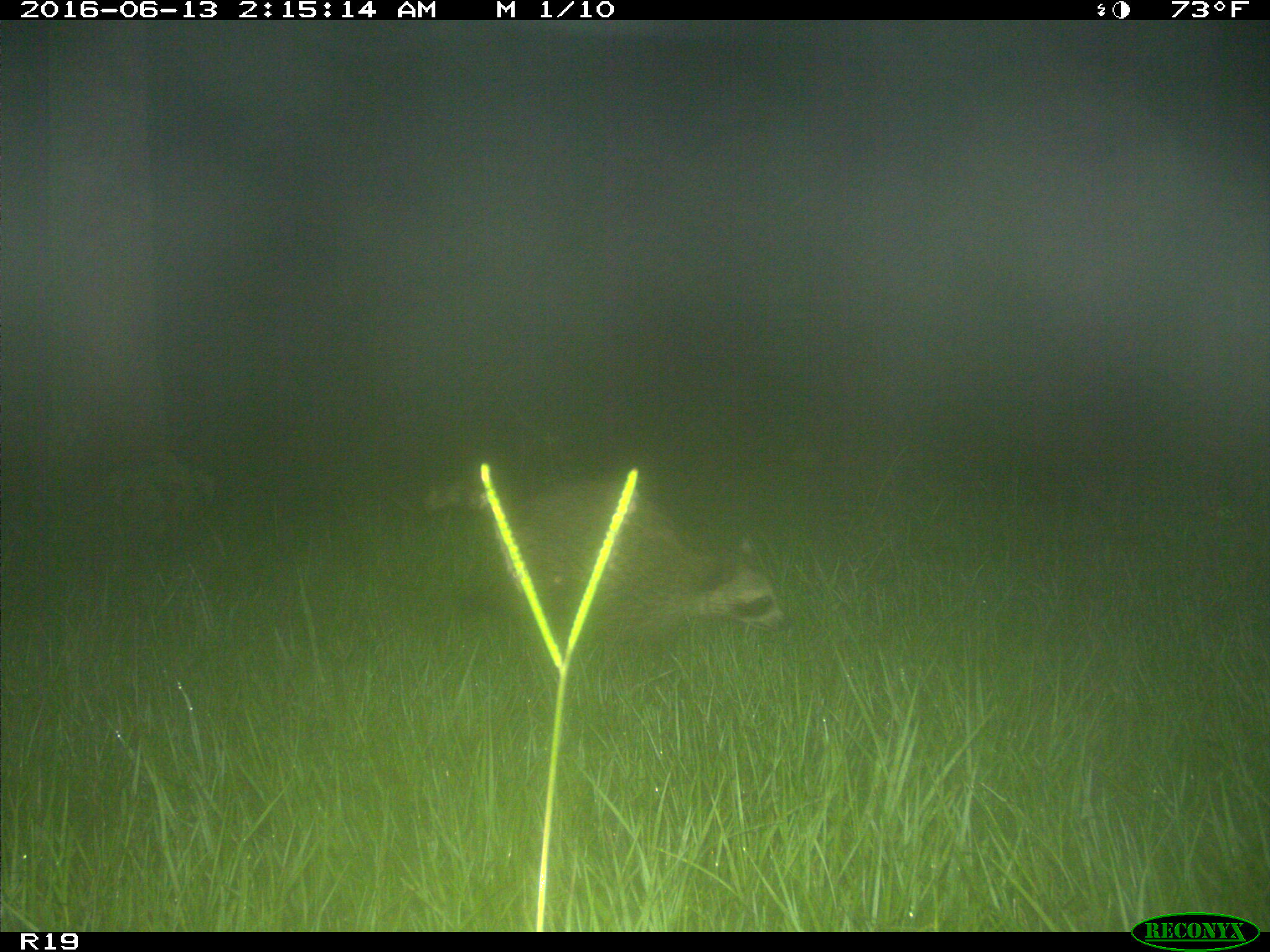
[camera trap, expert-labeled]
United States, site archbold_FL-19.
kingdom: Animalia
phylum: Chordata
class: Mammalia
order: Carnivora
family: Procyonidae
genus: Procyon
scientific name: Procyon lotor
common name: common raccoon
Procyon lotor (common raccoon).